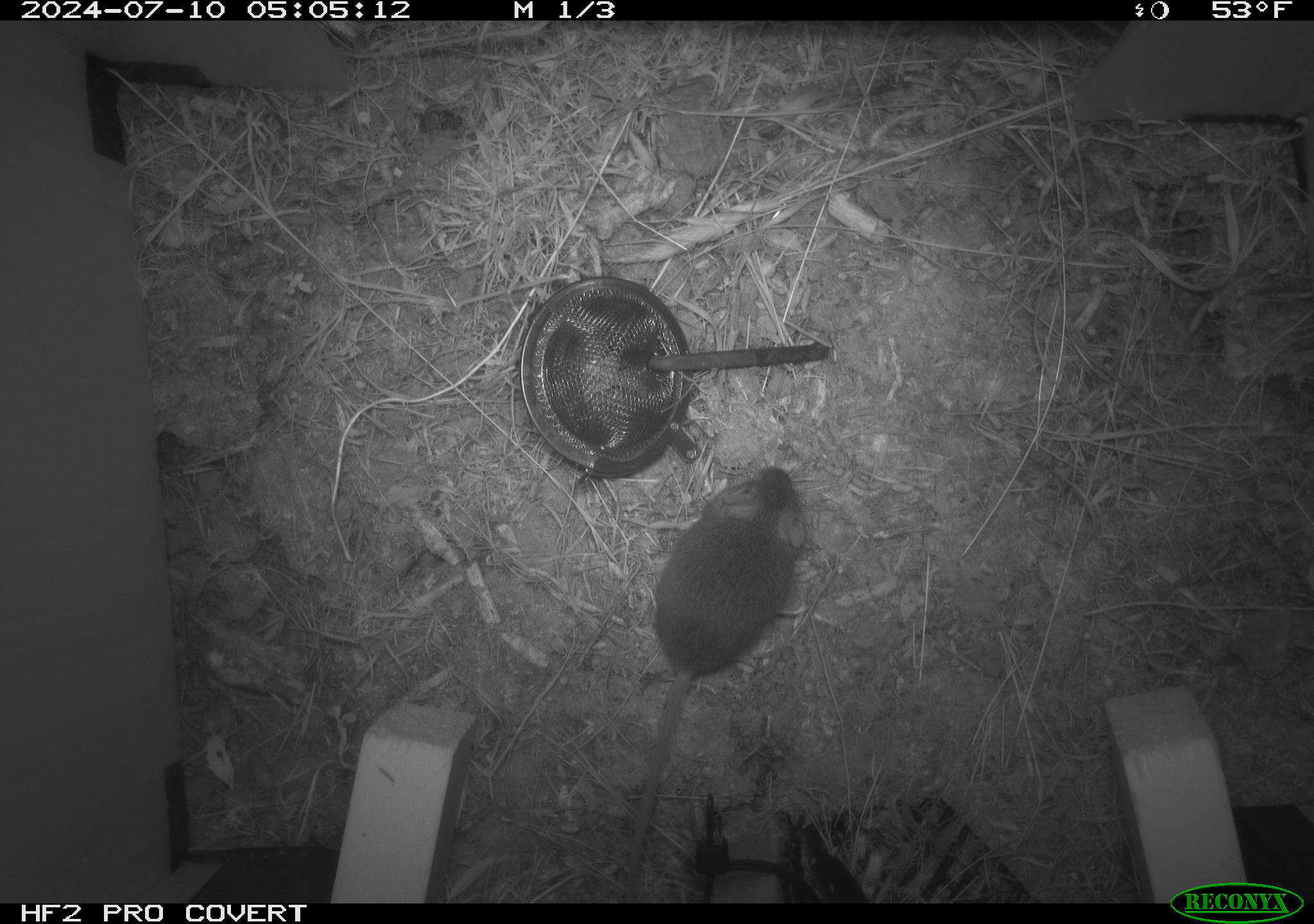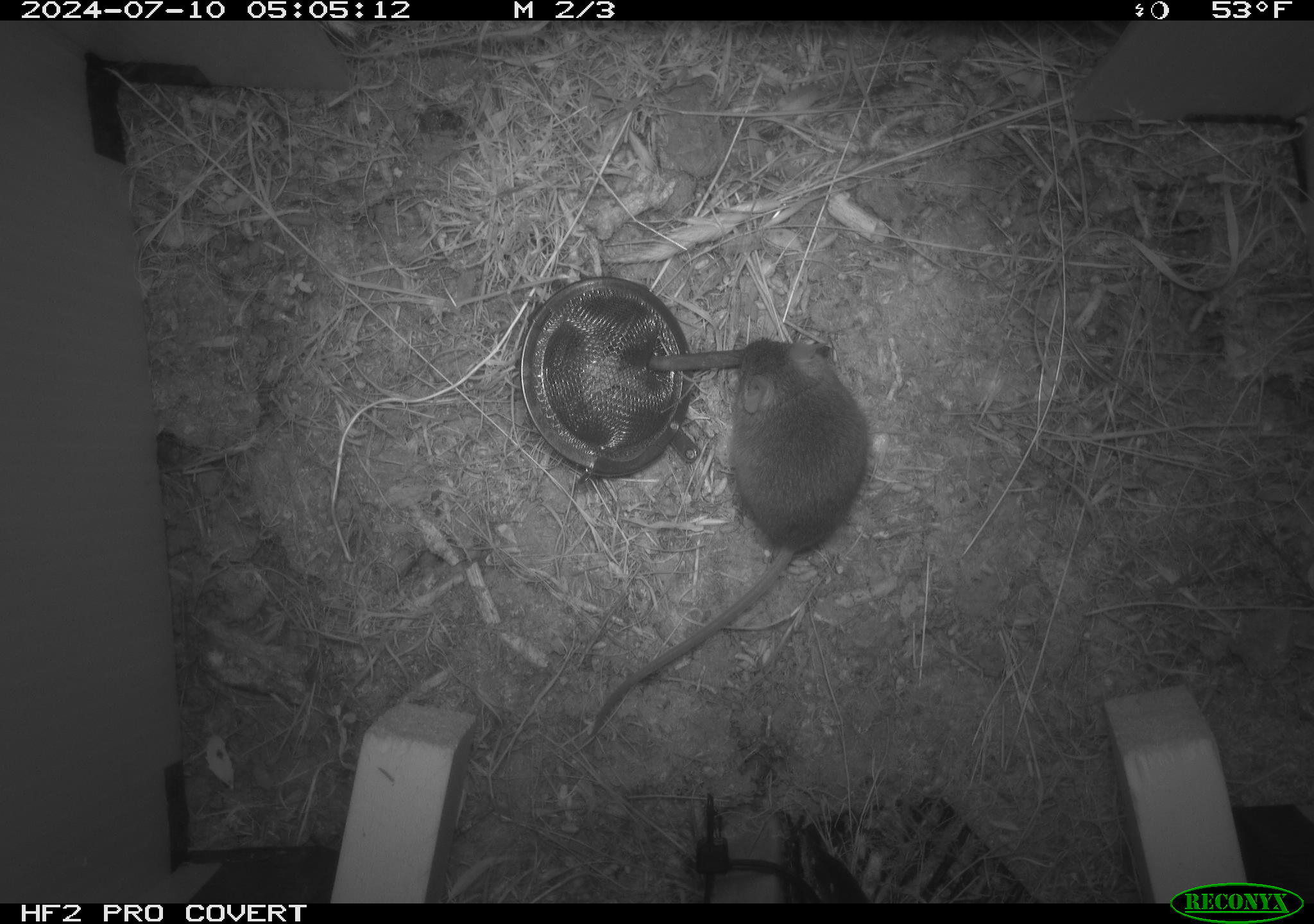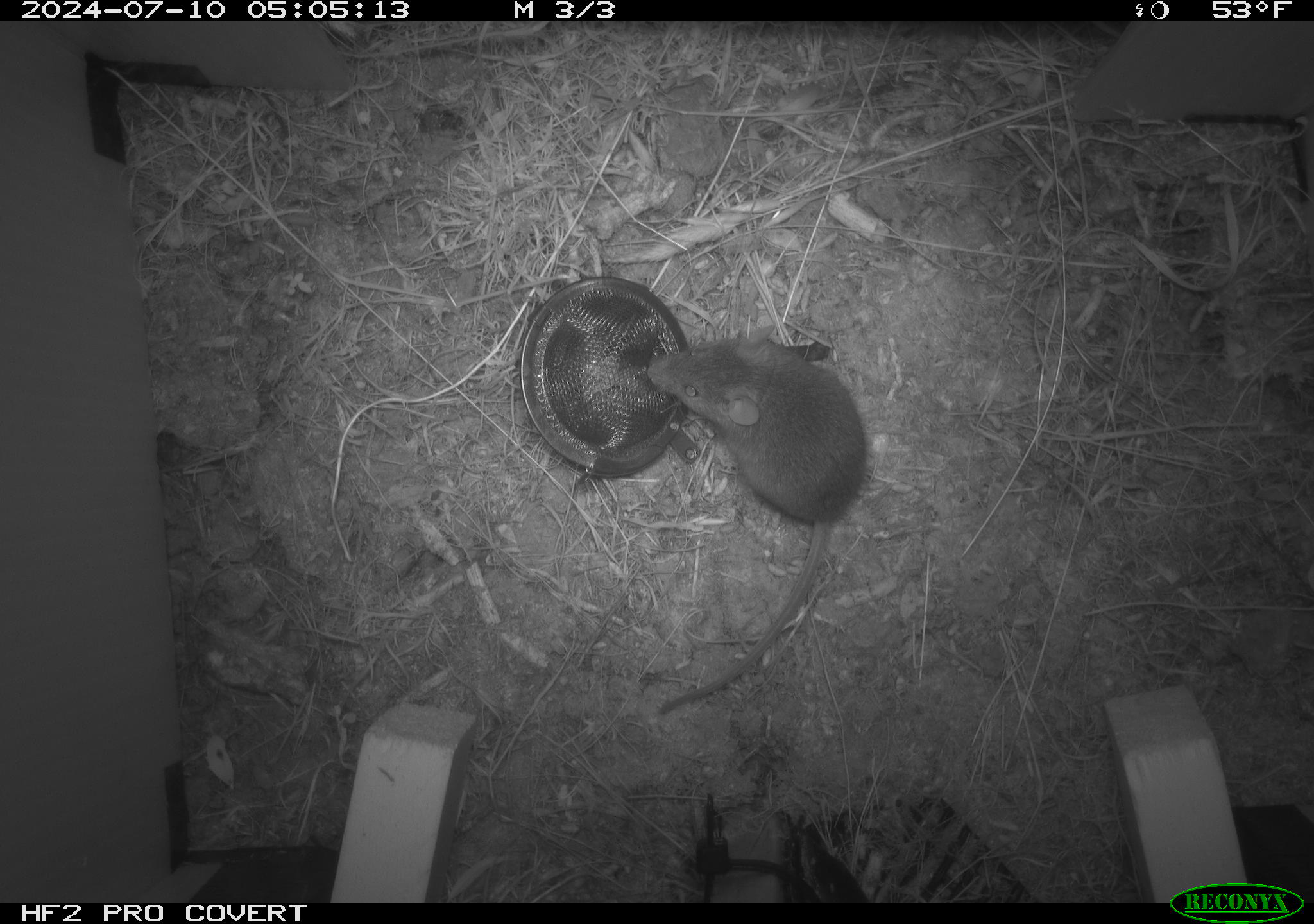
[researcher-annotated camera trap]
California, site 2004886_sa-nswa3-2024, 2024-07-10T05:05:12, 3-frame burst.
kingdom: Animalia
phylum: Chordata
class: Mammalia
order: Rodentia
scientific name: Rodentia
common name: rodent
Rodent (Rodentia).